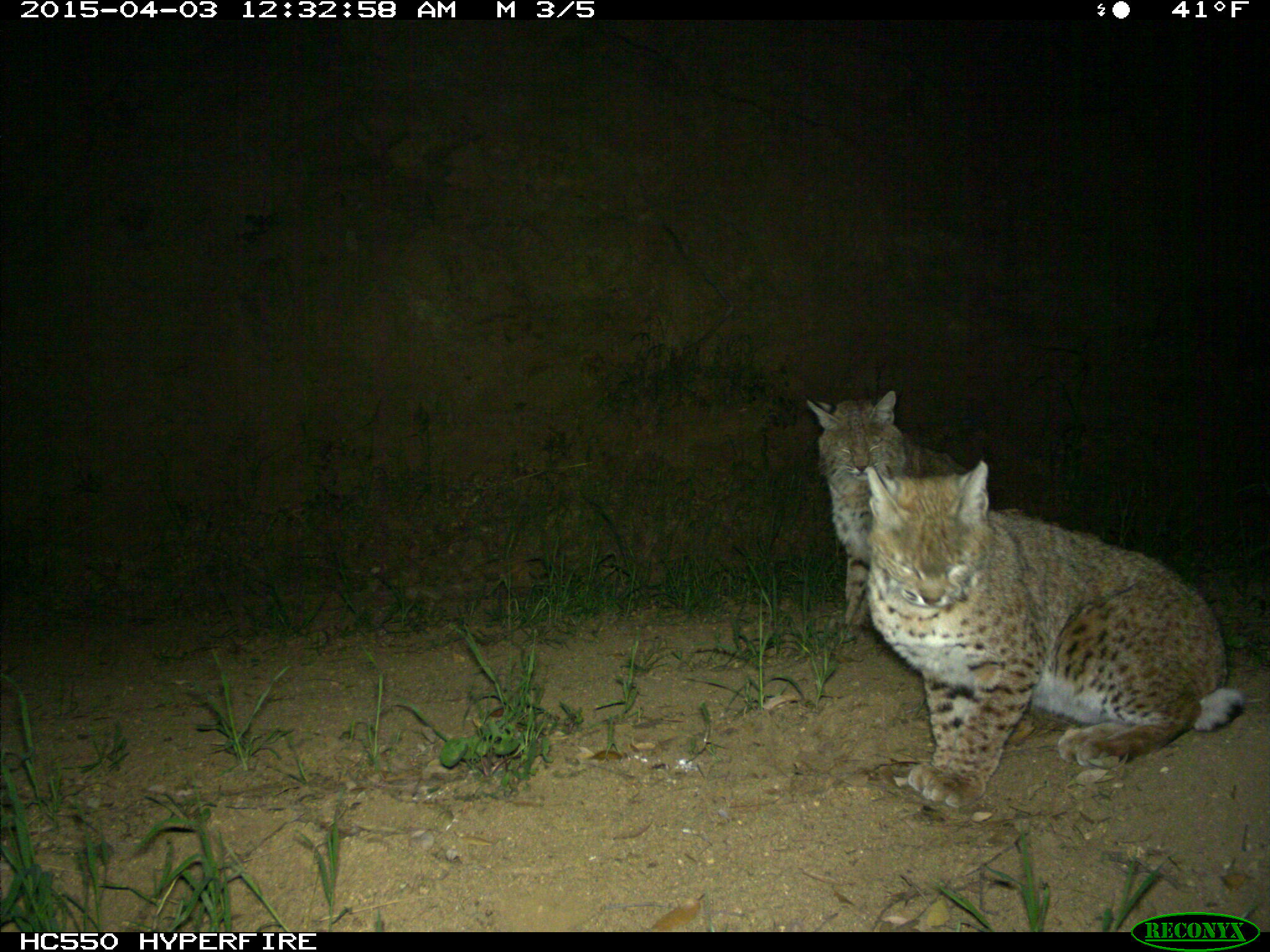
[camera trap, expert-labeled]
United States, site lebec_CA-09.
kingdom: Animalia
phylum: Chordata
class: Mammalia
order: Carnivora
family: Felidae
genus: Lynx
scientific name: Lynx rufus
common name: bobcat